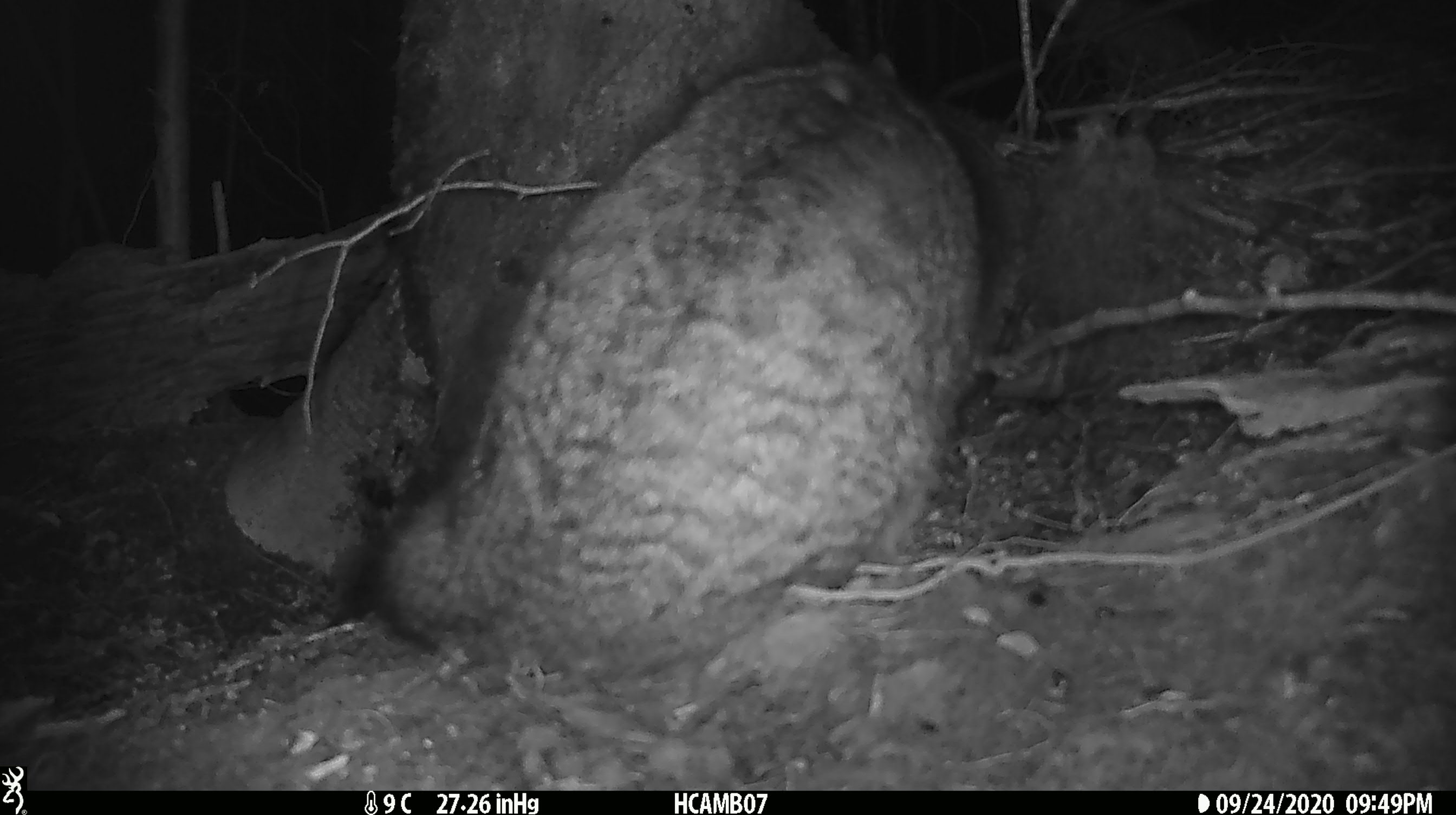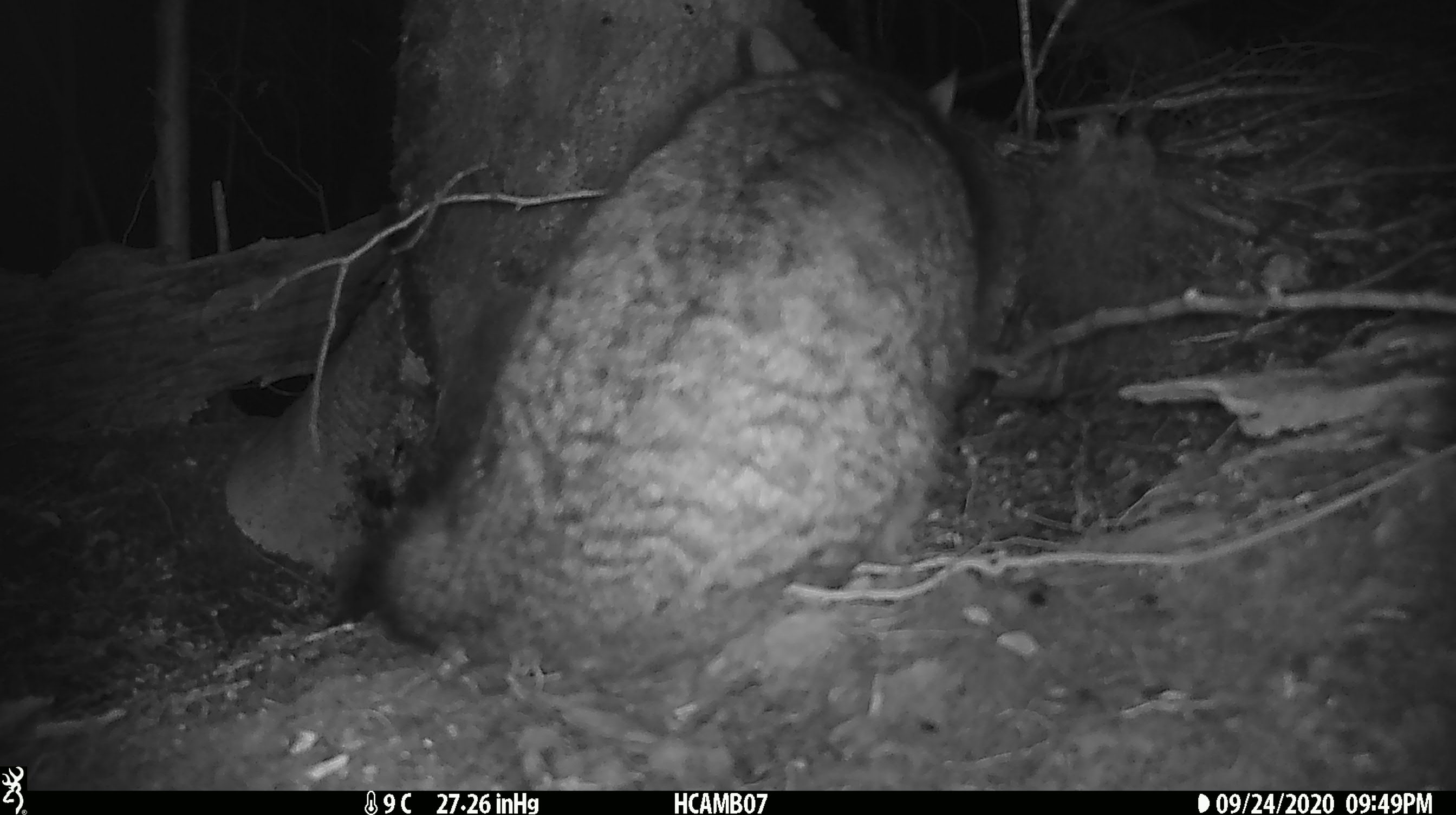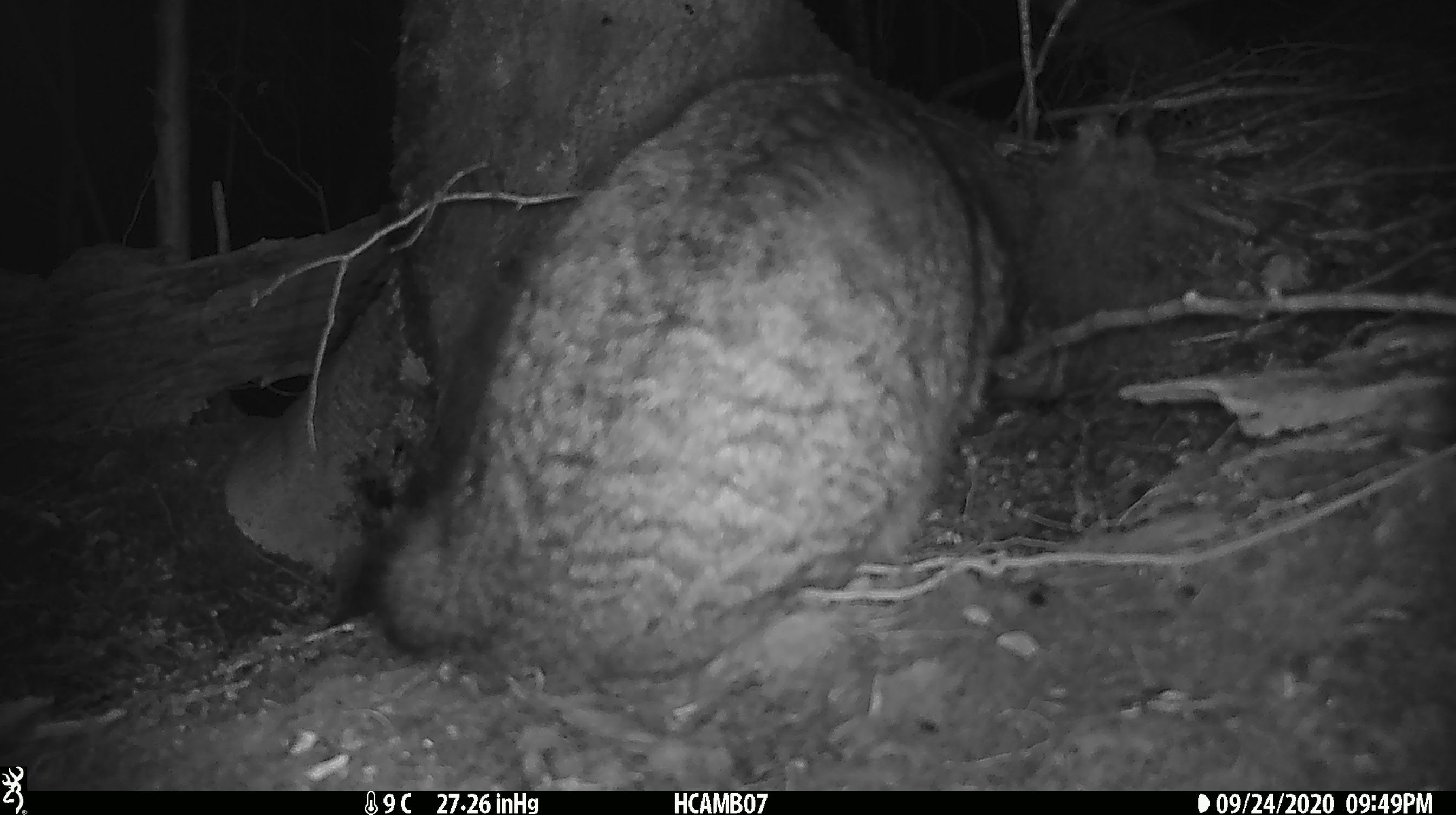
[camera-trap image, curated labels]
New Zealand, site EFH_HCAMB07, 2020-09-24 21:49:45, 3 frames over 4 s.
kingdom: Animalia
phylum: Chordata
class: Mammalia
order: Carnivora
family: Felidae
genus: Felis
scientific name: Felis catus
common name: domestic cat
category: cat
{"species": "cat (domestic cat) (Felis catus)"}